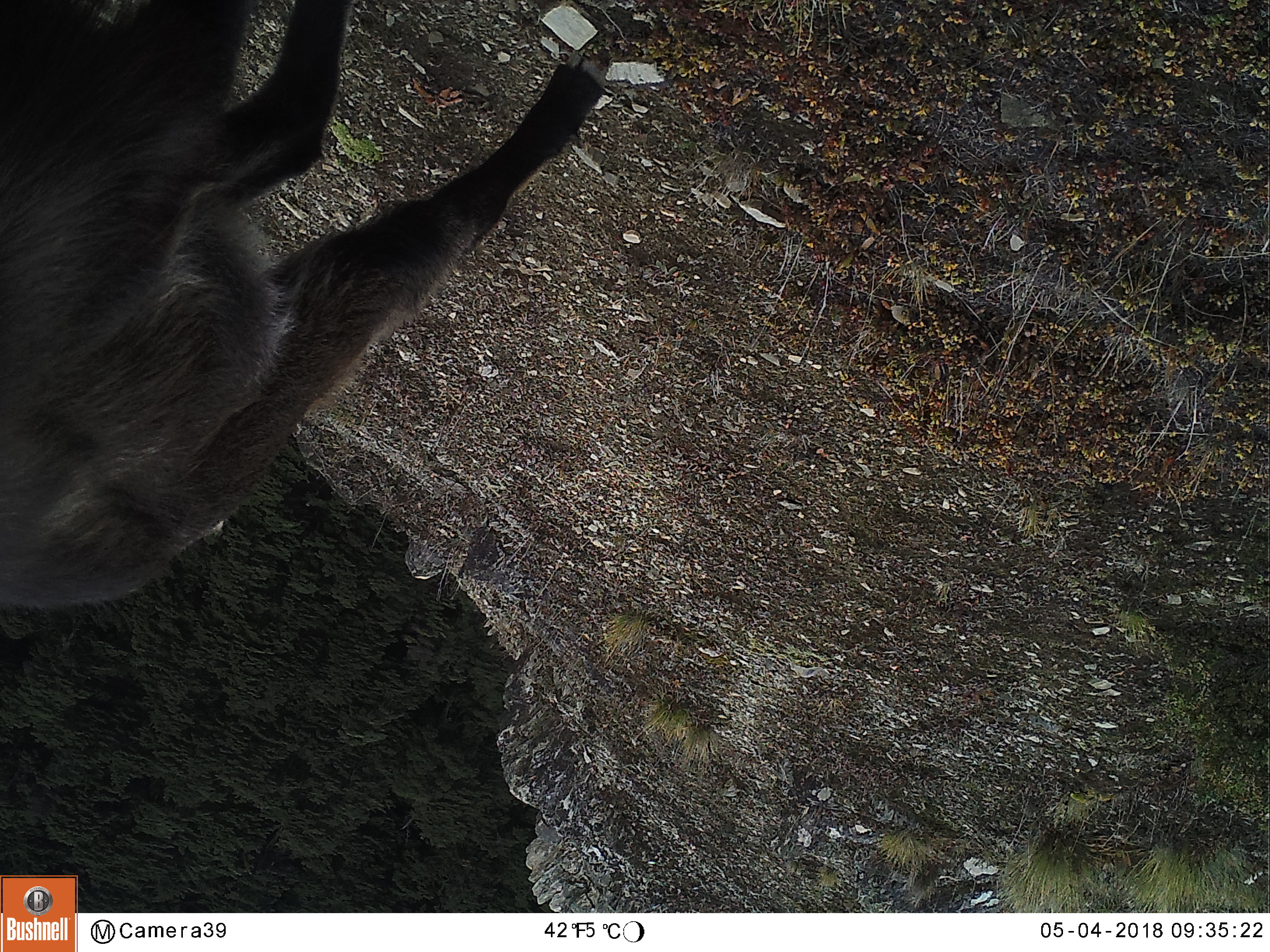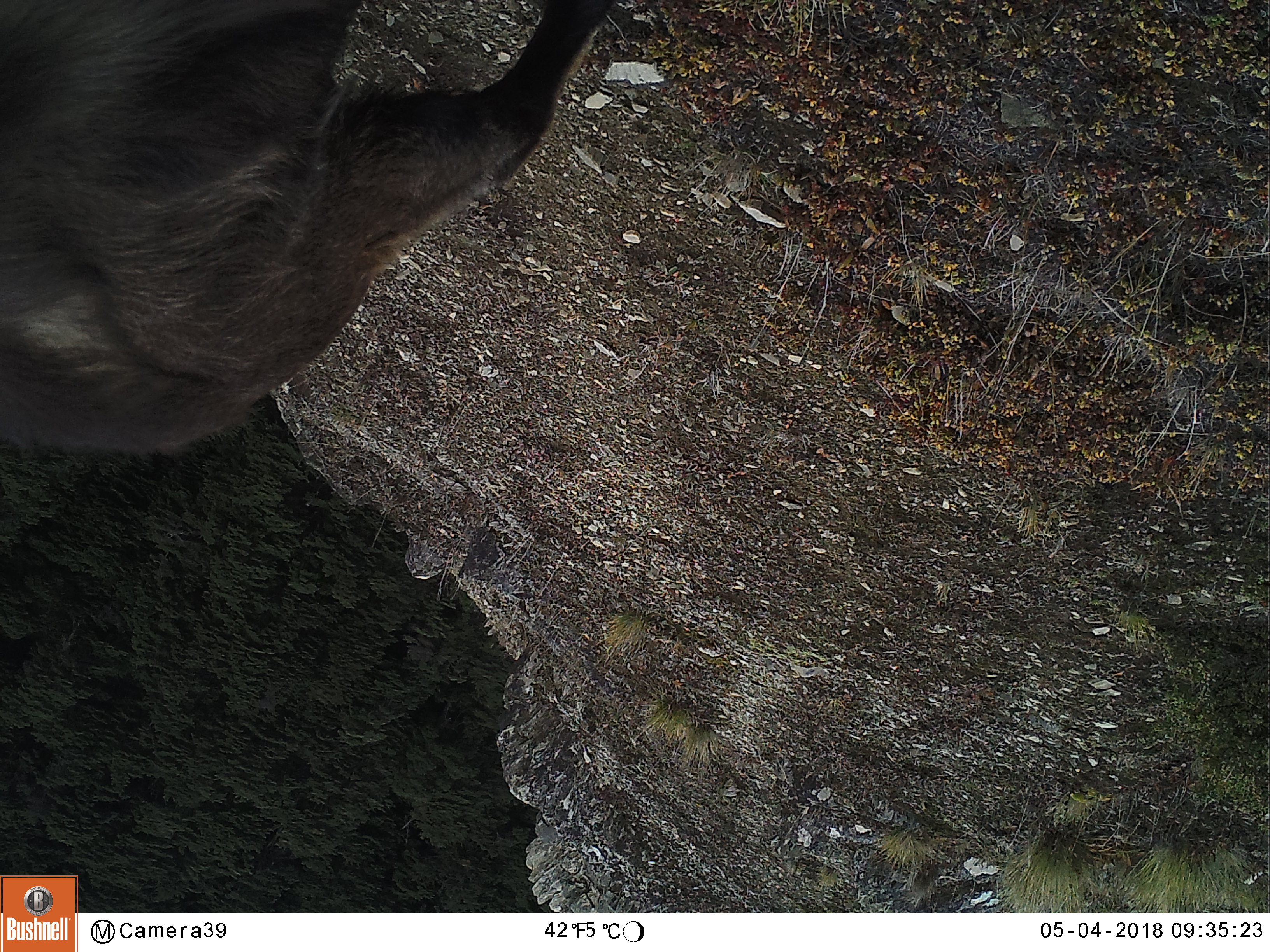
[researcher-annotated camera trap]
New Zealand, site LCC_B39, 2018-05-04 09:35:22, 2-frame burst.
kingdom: Animalia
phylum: Chordata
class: Mammalia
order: Artiodactyla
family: Bovidae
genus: Nilgiritragus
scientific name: Nilgiritragus hylocrius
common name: tahr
Tahr (Nilgiritragus hylocrius).